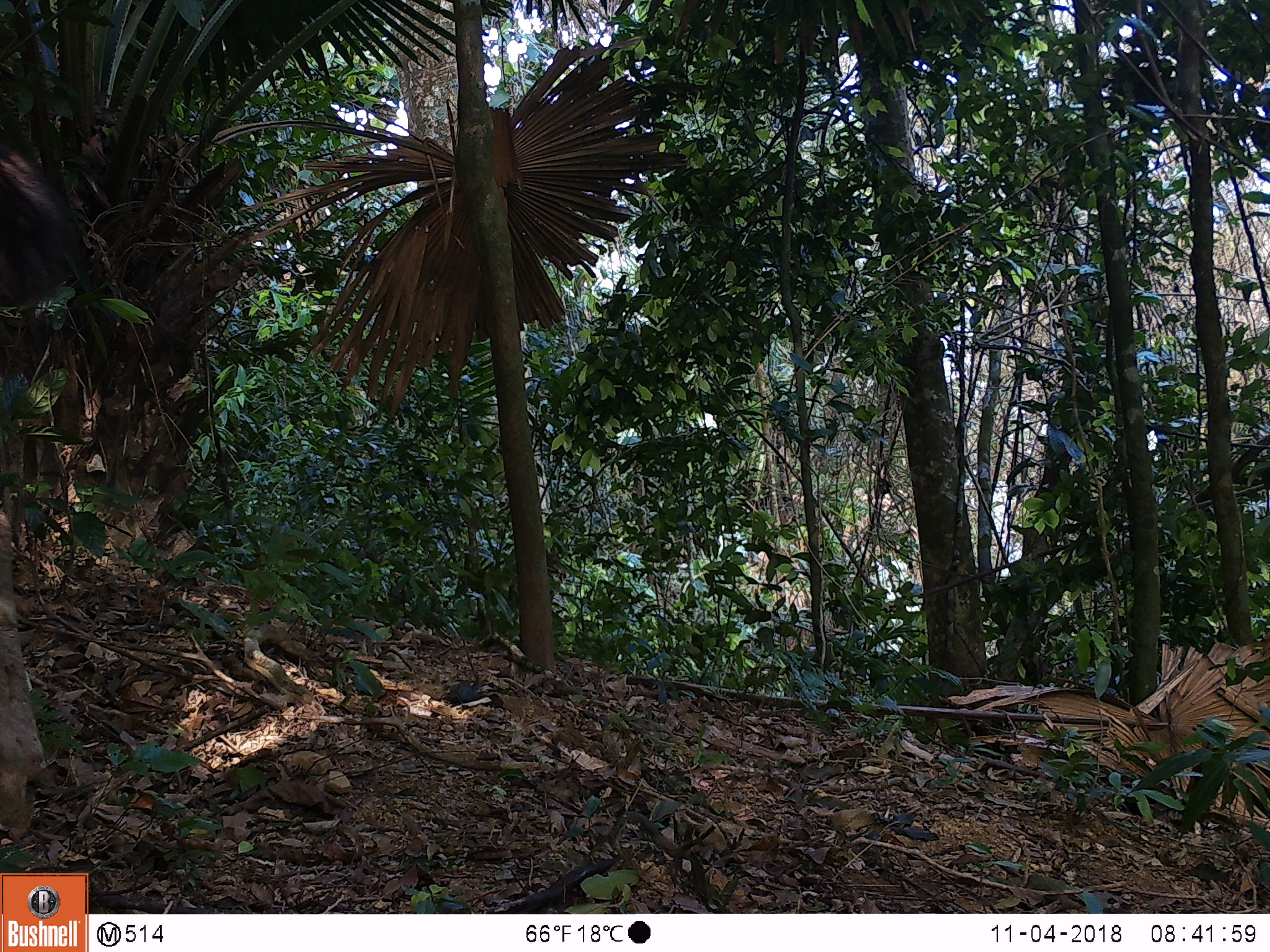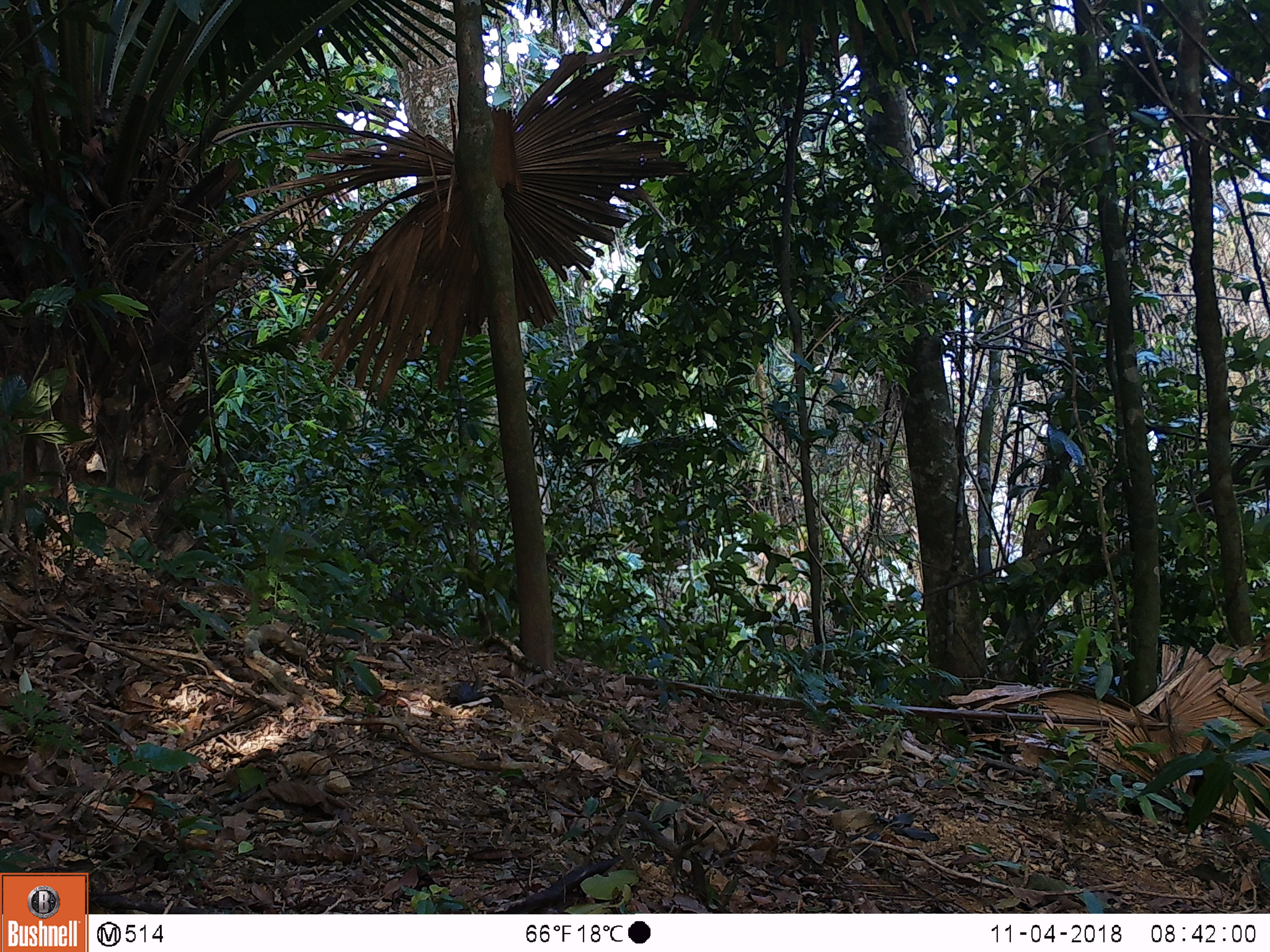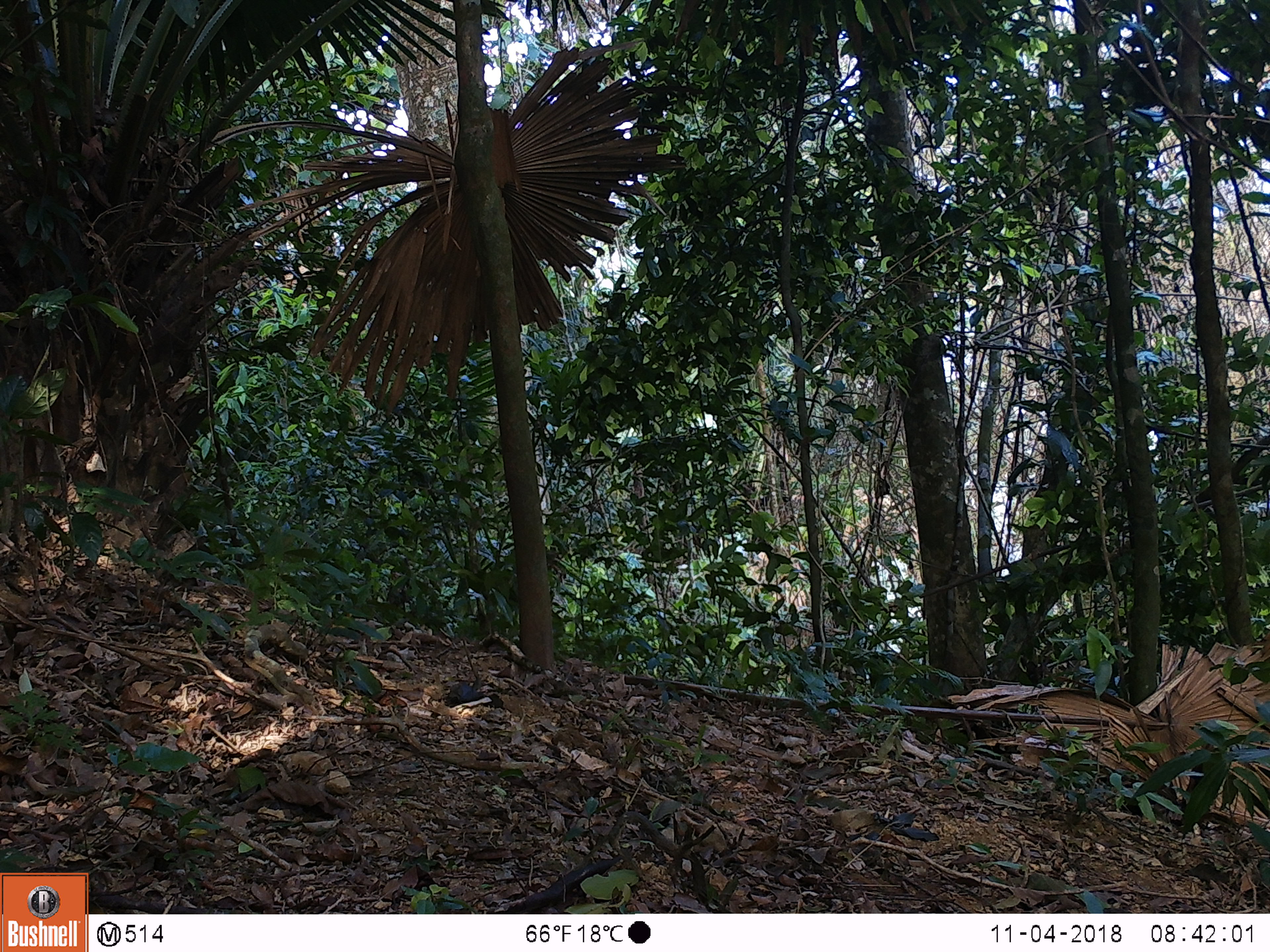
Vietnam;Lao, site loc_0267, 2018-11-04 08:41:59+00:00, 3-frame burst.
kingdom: Animalia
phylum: Chordata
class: Mammalia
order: Artiodactyla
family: Cervidae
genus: Rusa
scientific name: Rusa unicolor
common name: sambar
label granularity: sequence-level